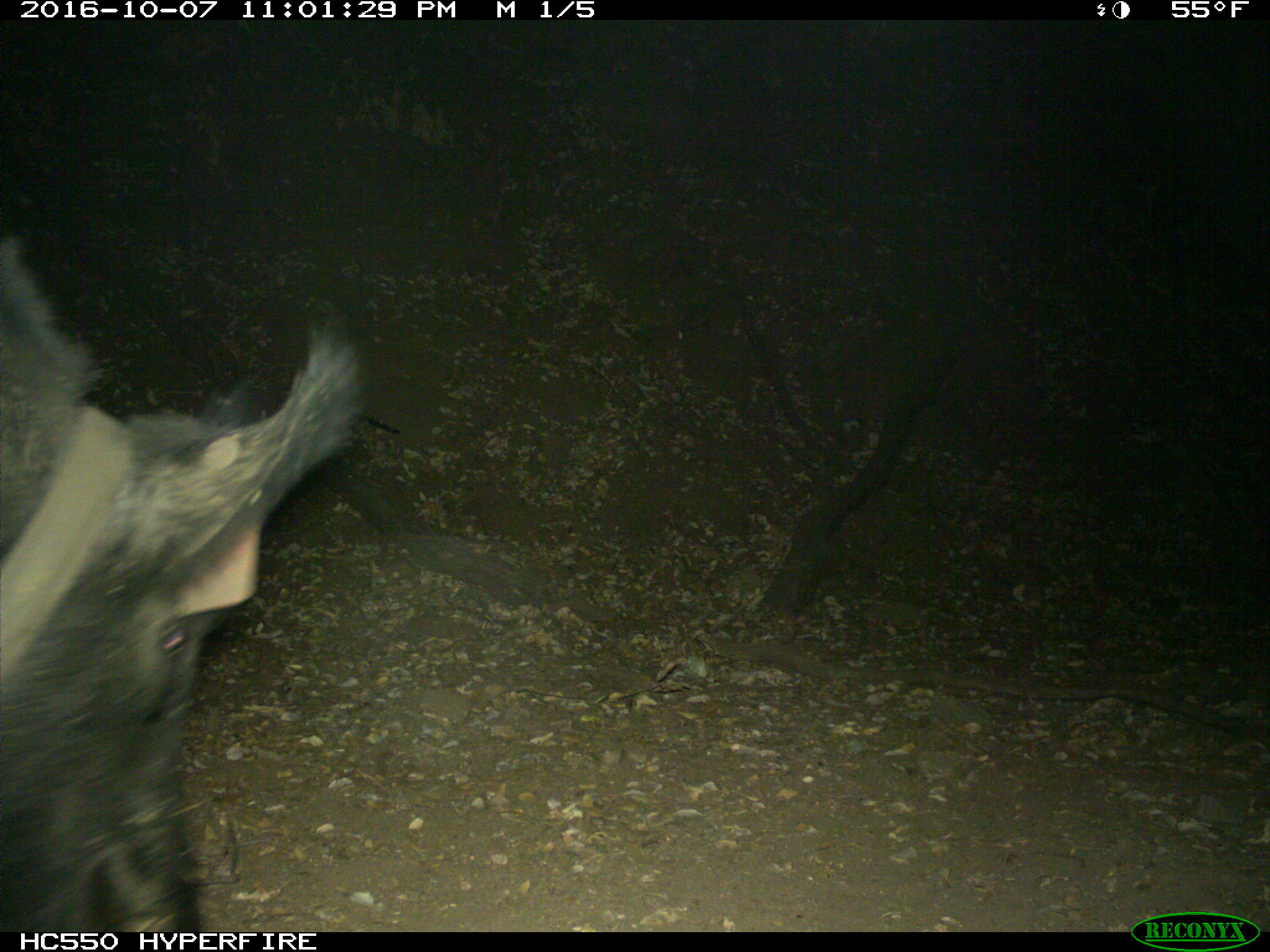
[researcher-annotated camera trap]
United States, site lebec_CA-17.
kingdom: Animalia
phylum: Chordata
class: Mammalia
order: Artiodactyla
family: Suidae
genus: Sus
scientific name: Sus scrofa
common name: wild boar